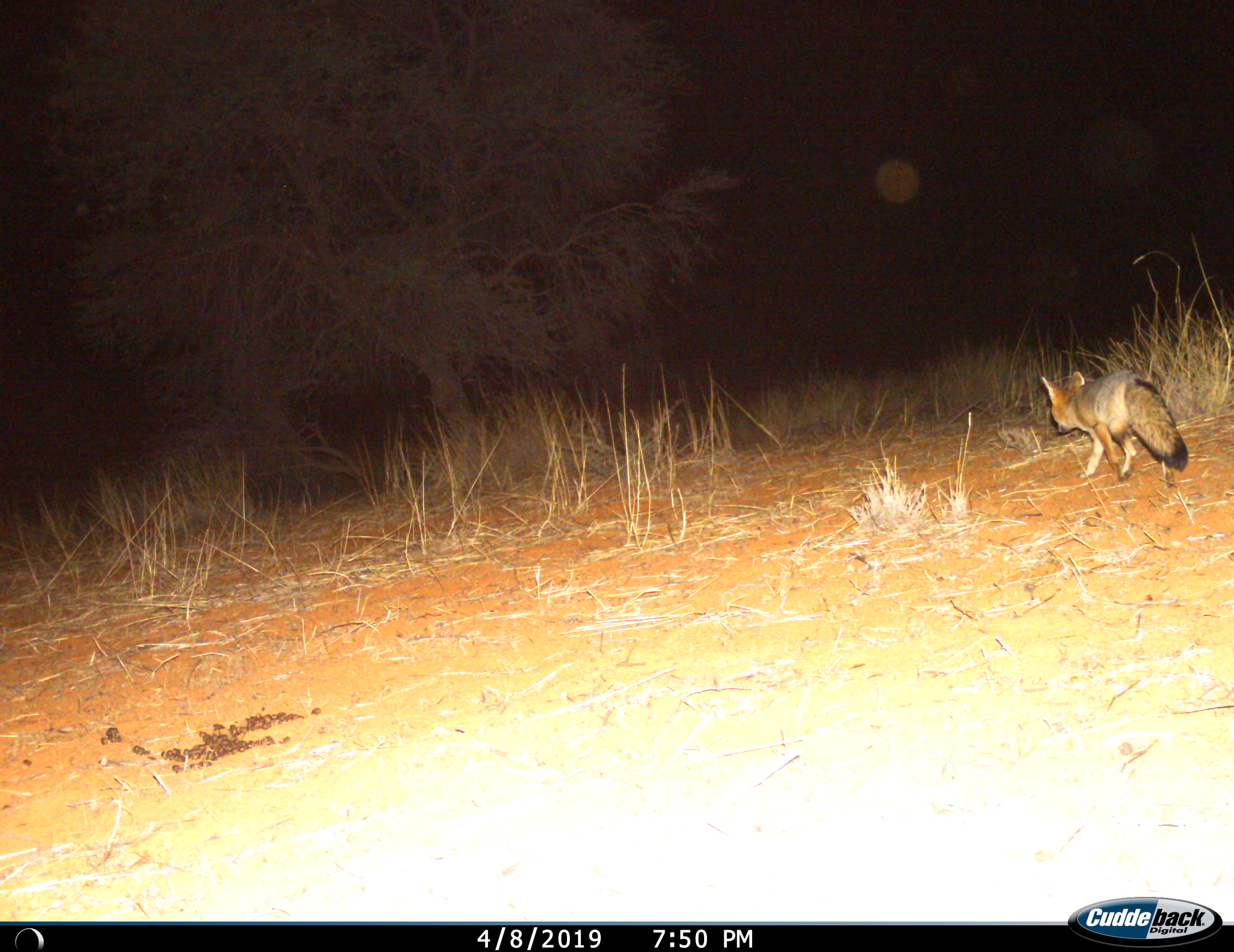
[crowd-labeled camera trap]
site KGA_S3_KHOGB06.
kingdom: Animalia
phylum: Chordata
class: Mammalia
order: Carnivora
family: Canidae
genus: Vulpes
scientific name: Vulpes chama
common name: cape fox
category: foxcape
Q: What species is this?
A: Foxcape (cape fox) (Vulpes chama).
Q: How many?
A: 1.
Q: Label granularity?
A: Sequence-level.